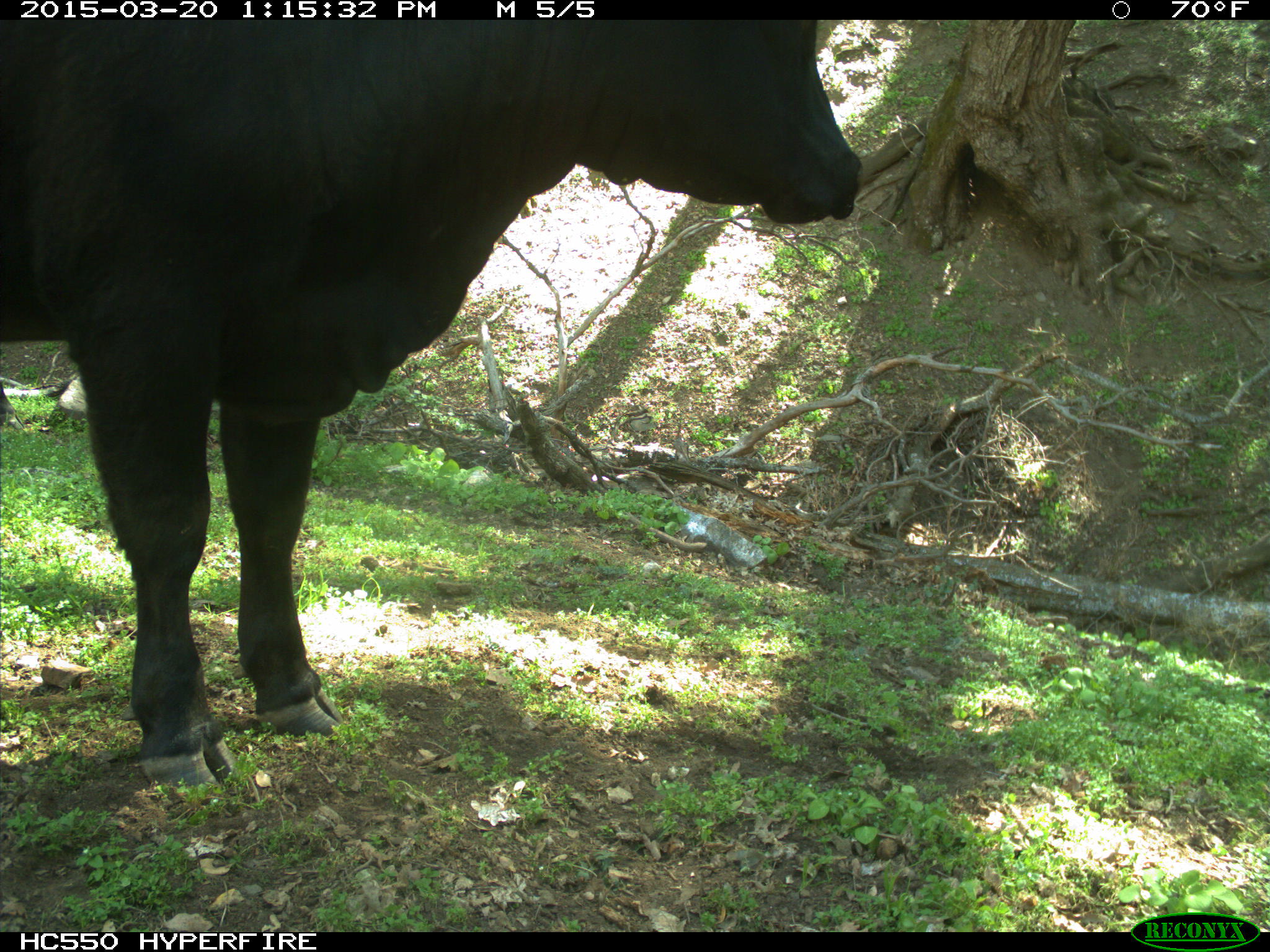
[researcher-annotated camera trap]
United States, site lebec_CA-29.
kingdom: Animalia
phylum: Chordata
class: Mammalia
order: Artiodactyla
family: Bovidae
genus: Bos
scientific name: Bos taurus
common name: domestic cow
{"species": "Bos taurus (domestic cow)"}